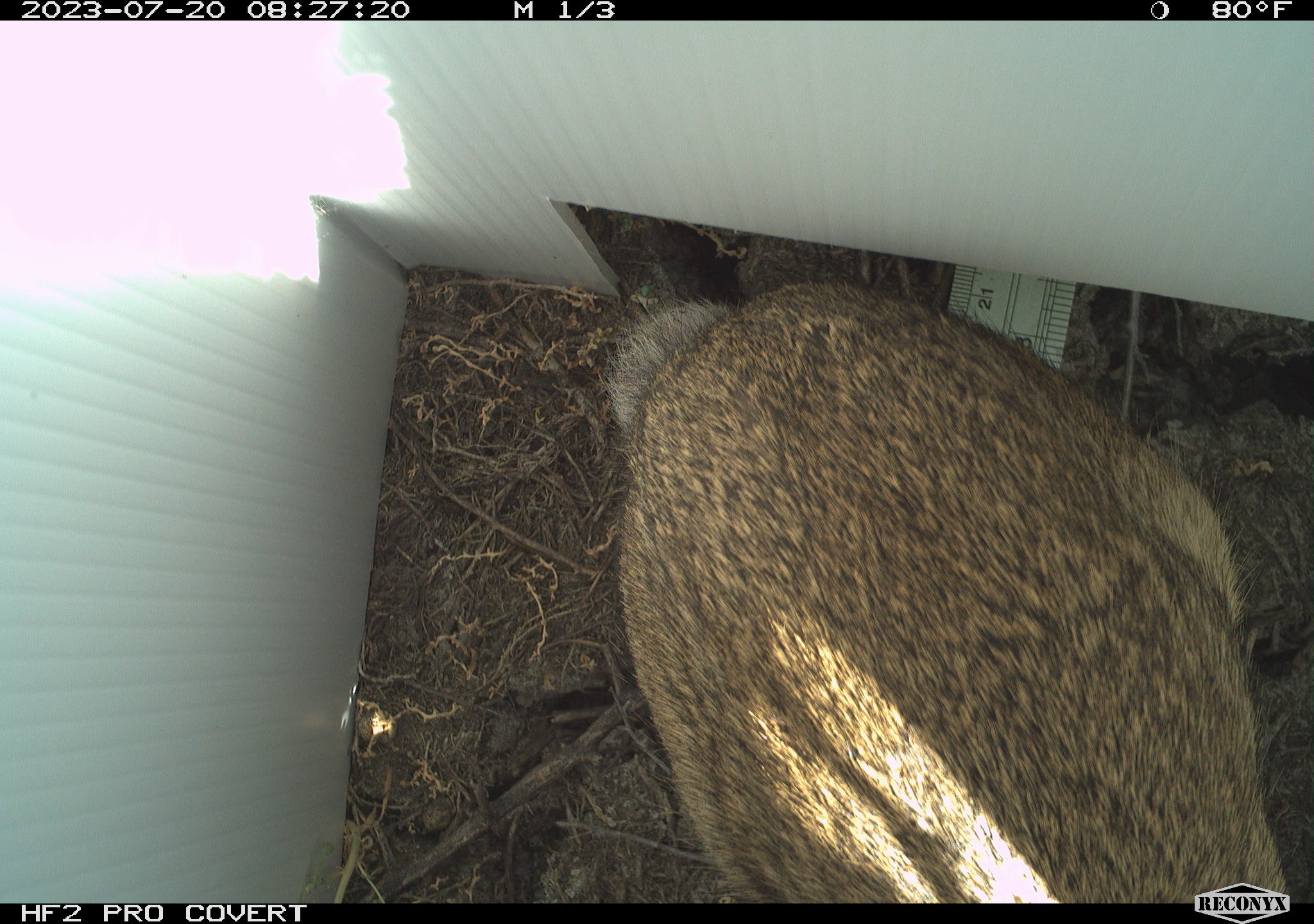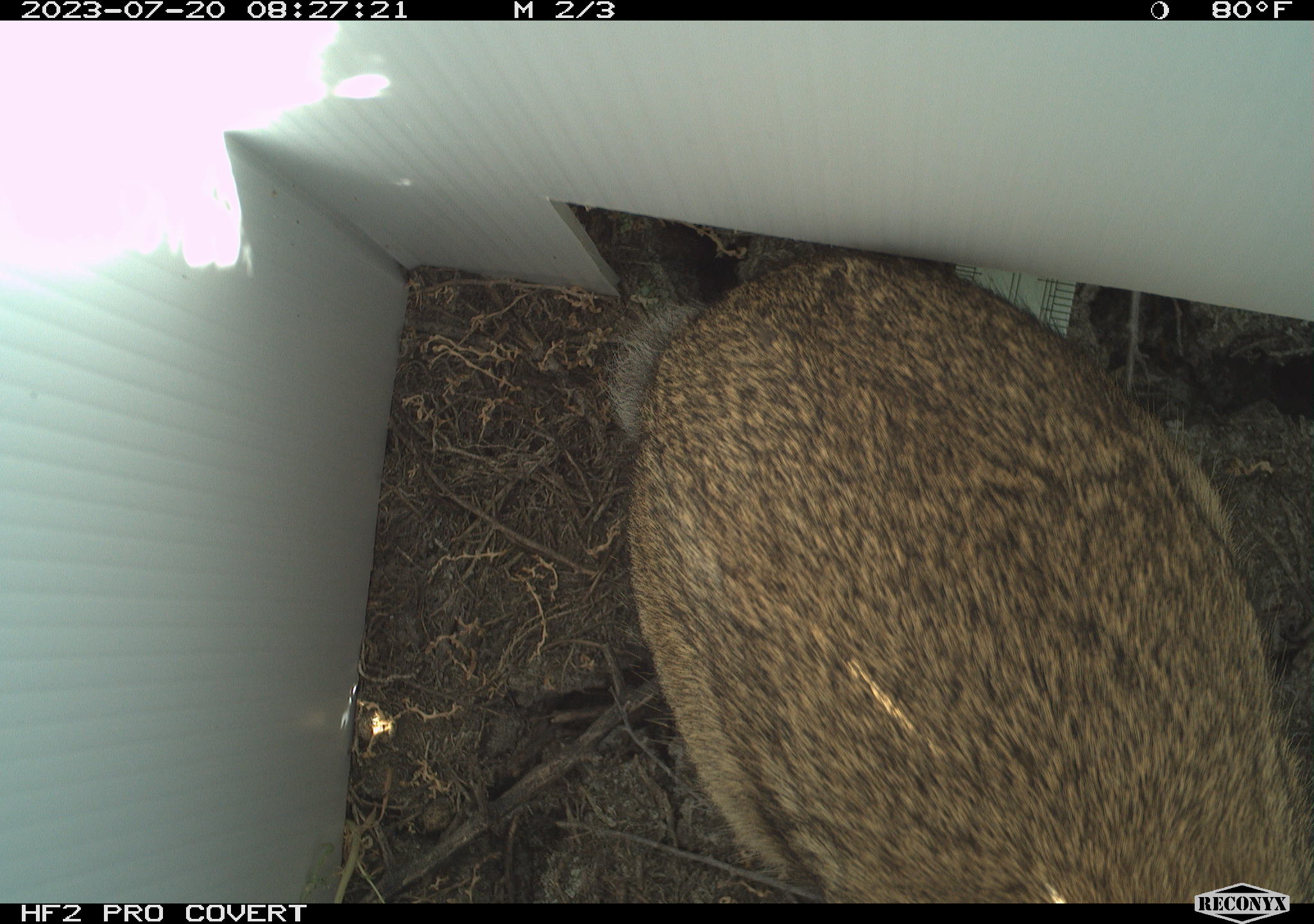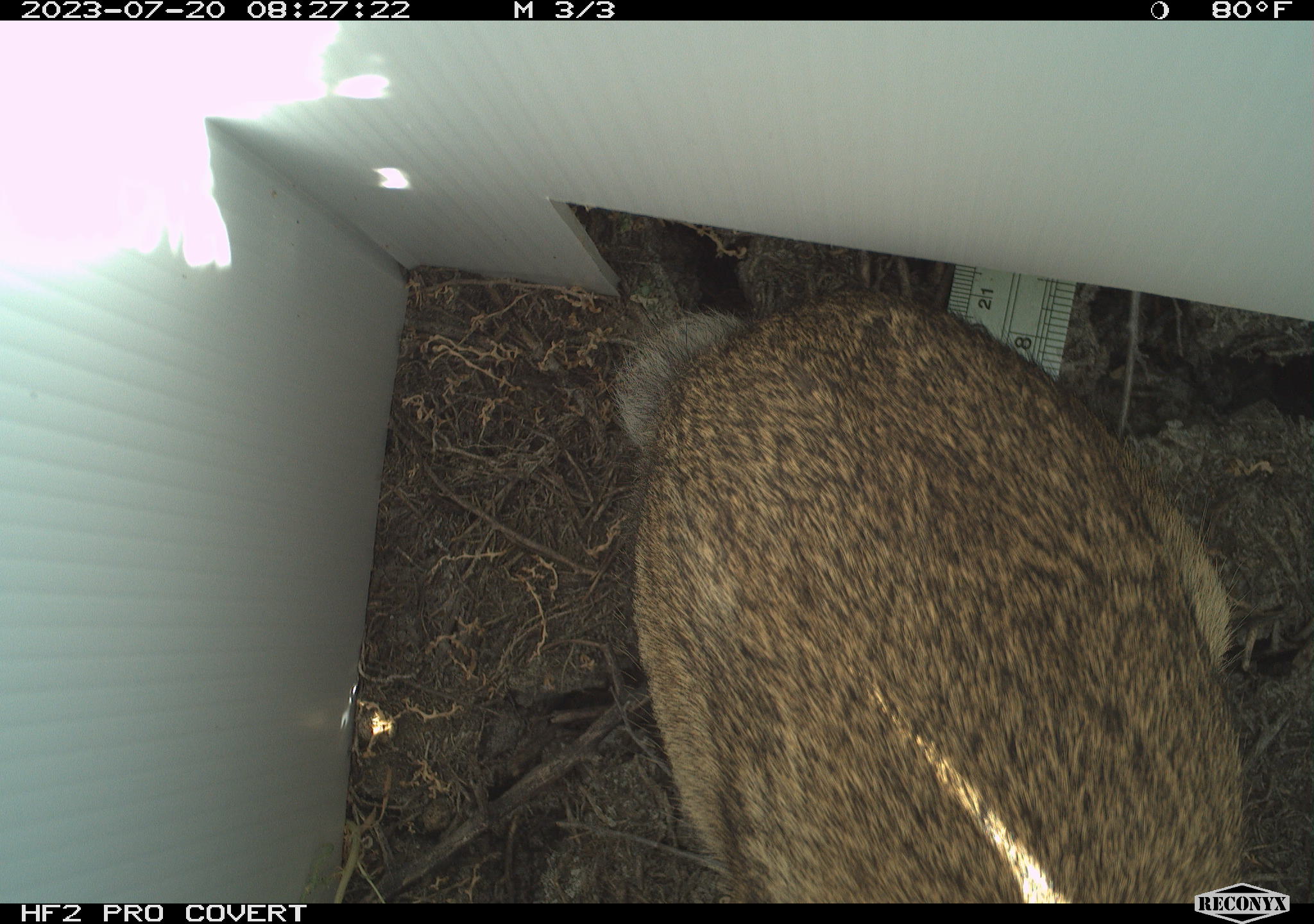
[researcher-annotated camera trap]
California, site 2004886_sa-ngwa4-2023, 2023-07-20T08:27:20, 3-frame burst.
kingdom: Animalia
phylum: Chordata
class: Mammalia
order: Lagomorpha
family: Leporidae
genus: Sylvilagus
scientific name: Sylvilagus audubonii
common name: desert cottontail